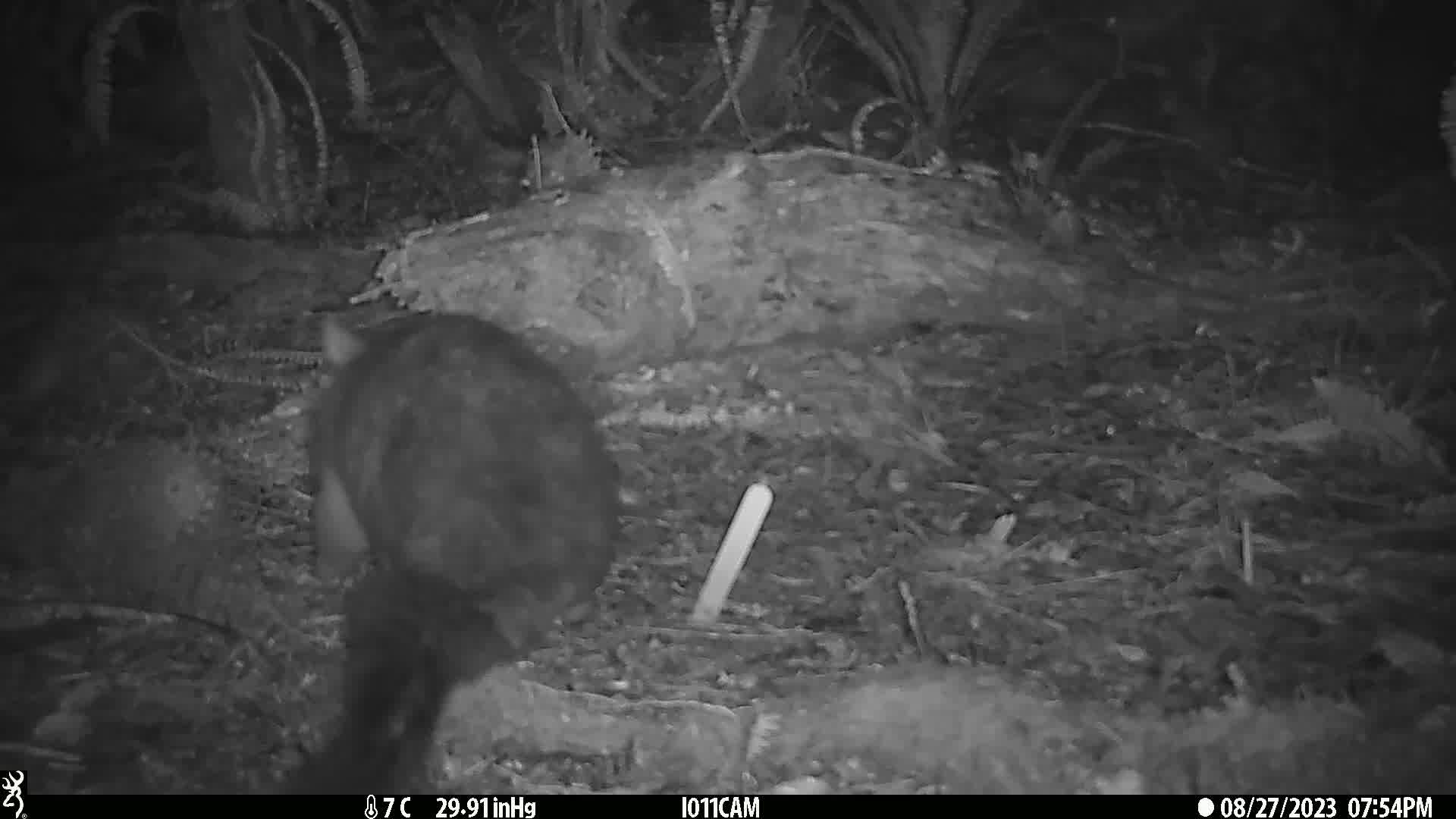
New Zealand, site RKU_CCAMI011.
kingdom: Animalia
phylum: Chordata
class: Mammalia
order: Diprotodontia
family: Phalangeridae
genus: Trichosurus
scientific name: Trichosurus vulpecula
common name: common brushtail possum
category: possum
Possum (common brushtail possum) (Trichosurus vulpecula).